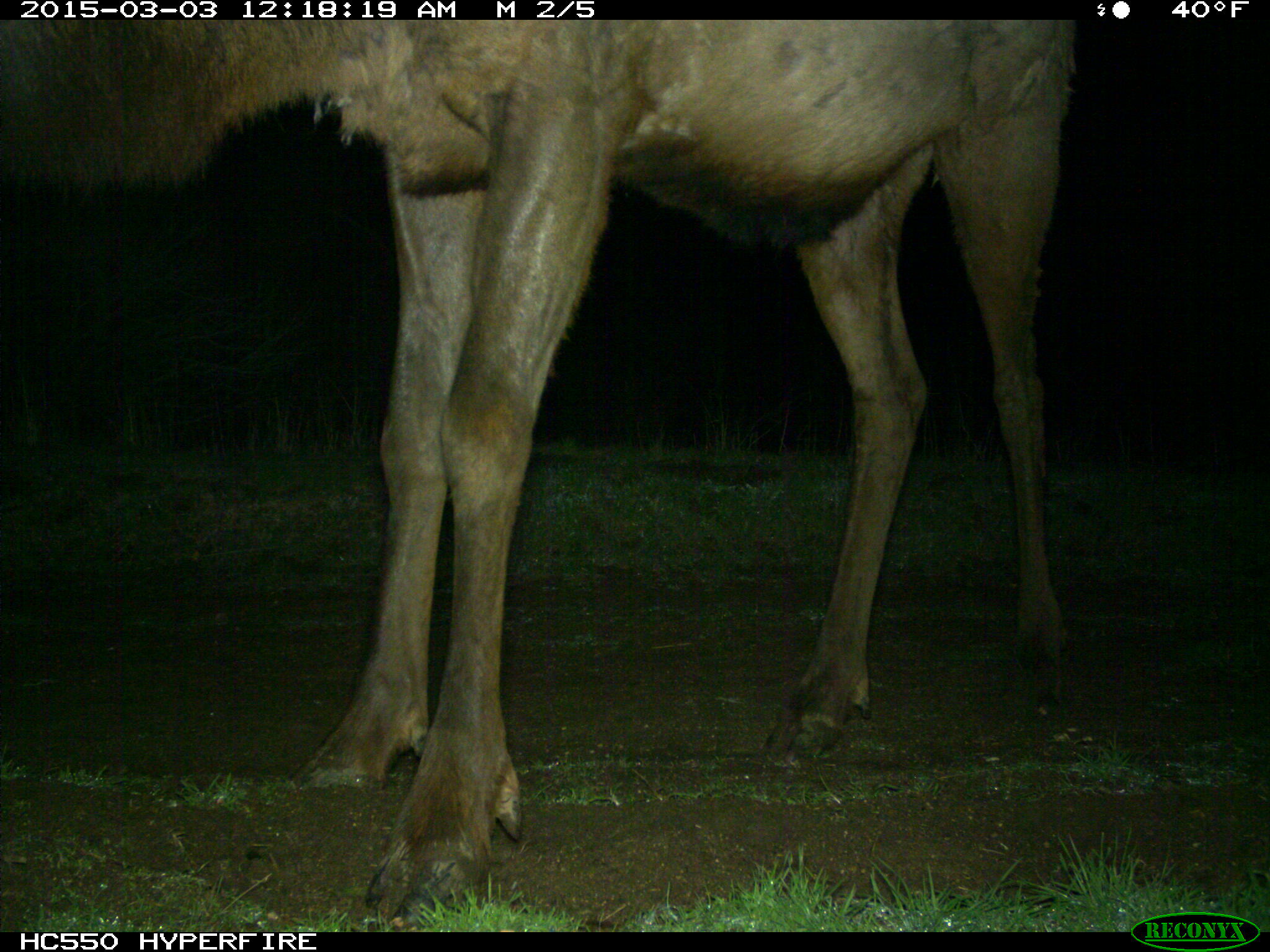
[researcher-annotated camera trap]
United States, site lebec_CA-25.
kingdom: Animalia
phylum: Chordata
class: Mammalia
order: Artiodactyla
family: Cervidae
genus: Cervus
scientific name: Cervus canadensis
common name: elk